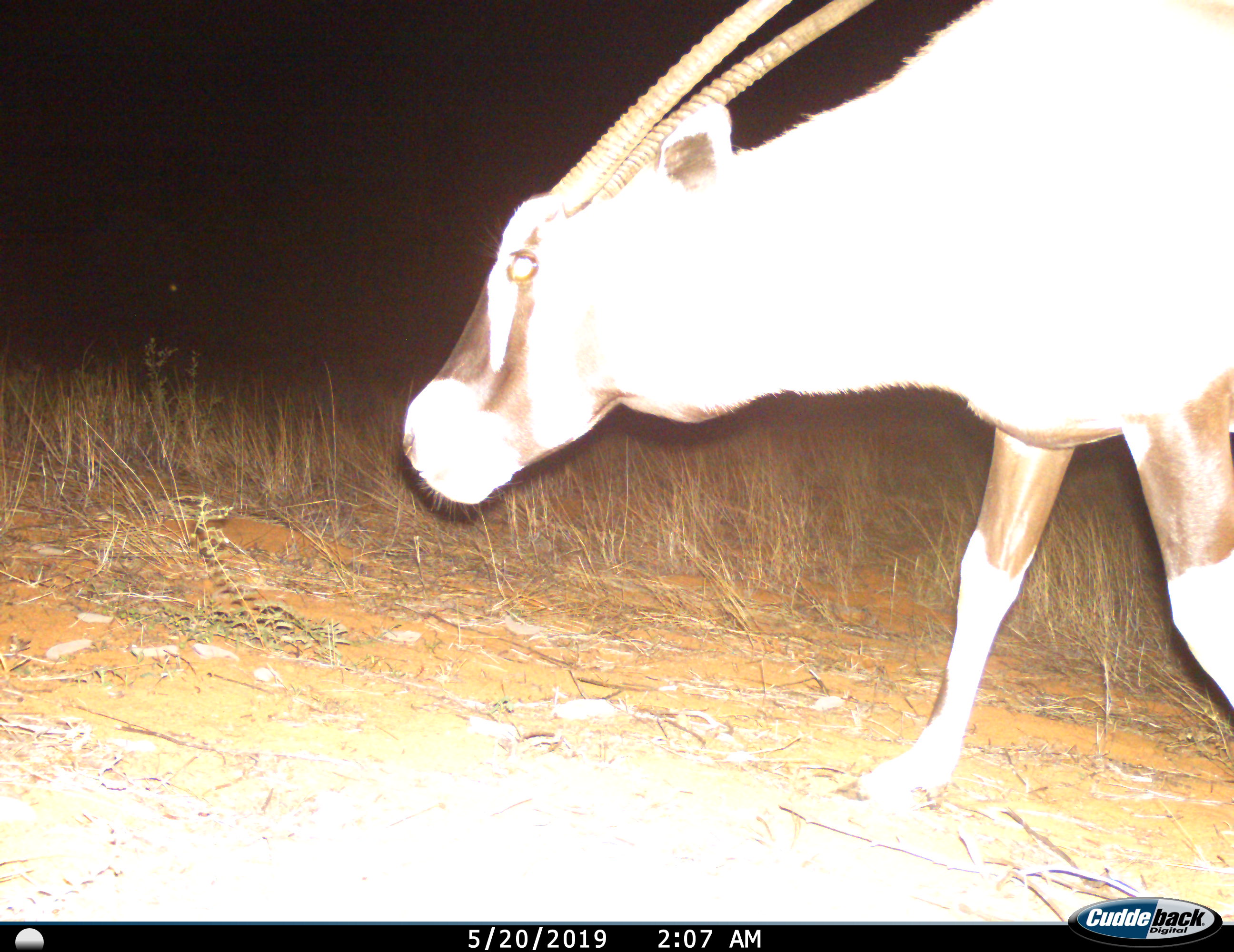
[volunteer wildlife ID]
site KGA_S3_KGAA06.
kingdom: Animalia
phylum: Chordata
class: Mammalia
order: Artiodactyla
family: Bovidae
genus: Oryx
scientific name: Oryx gazella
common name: gemsbok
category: oryx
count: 1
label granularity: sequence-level